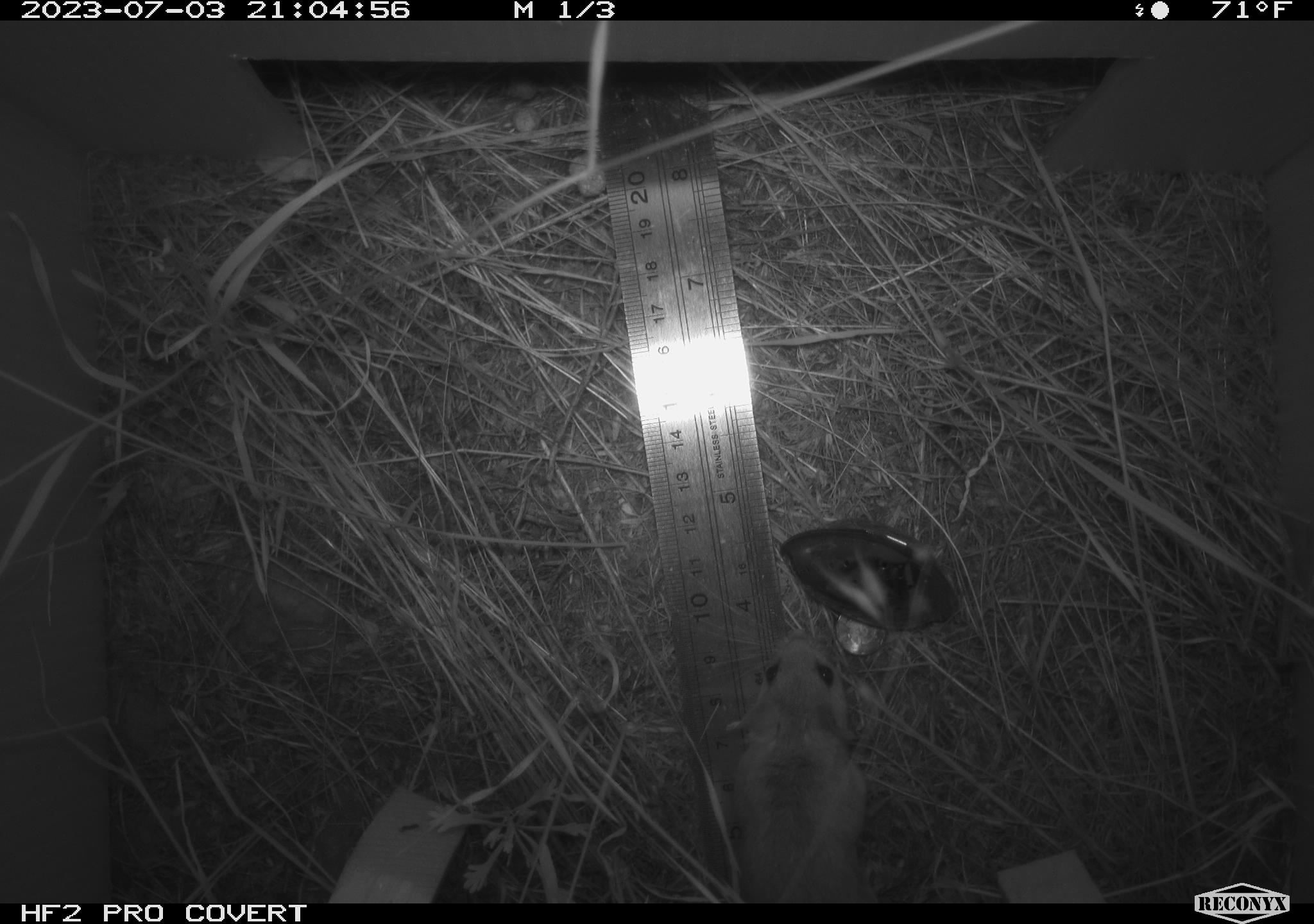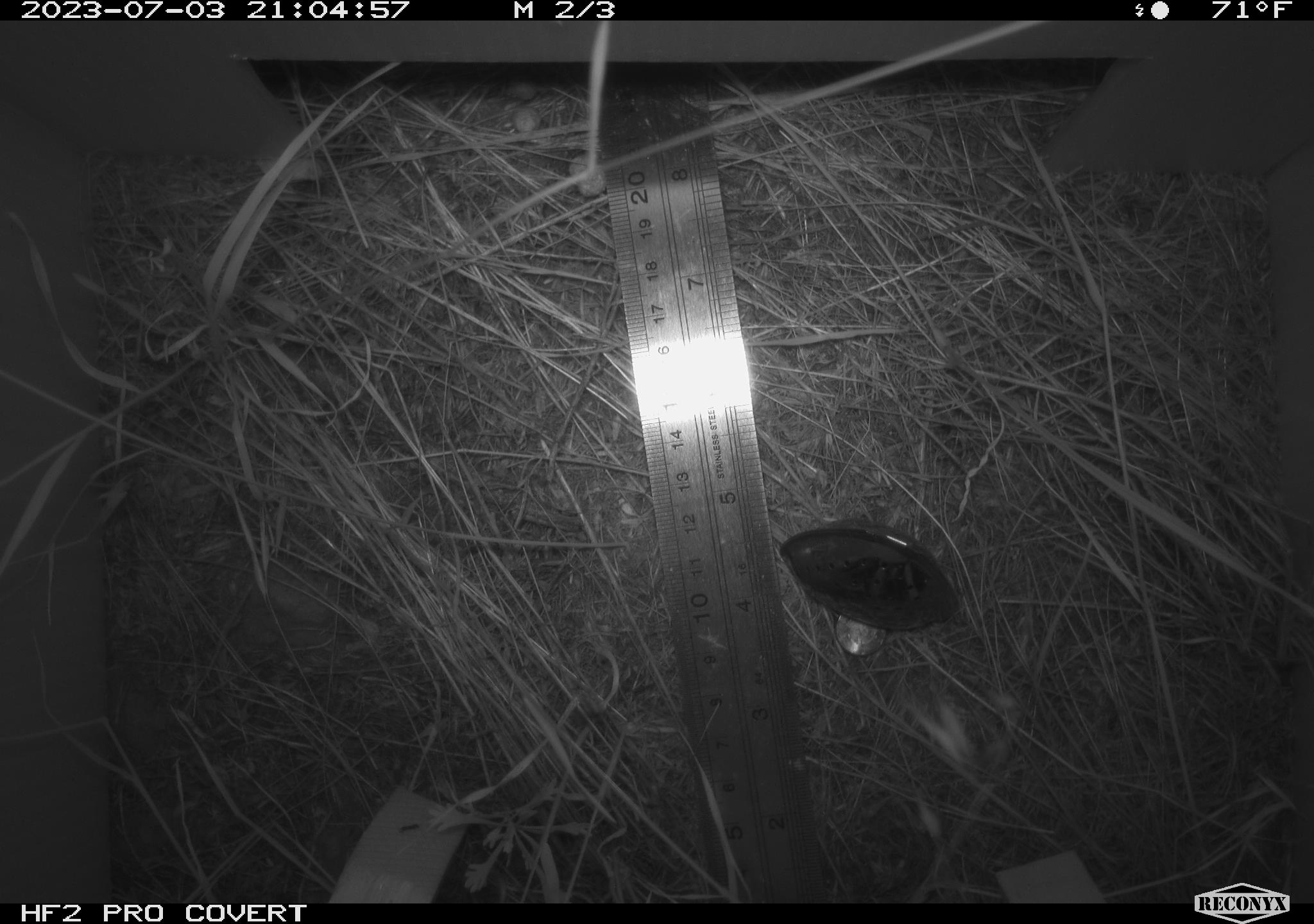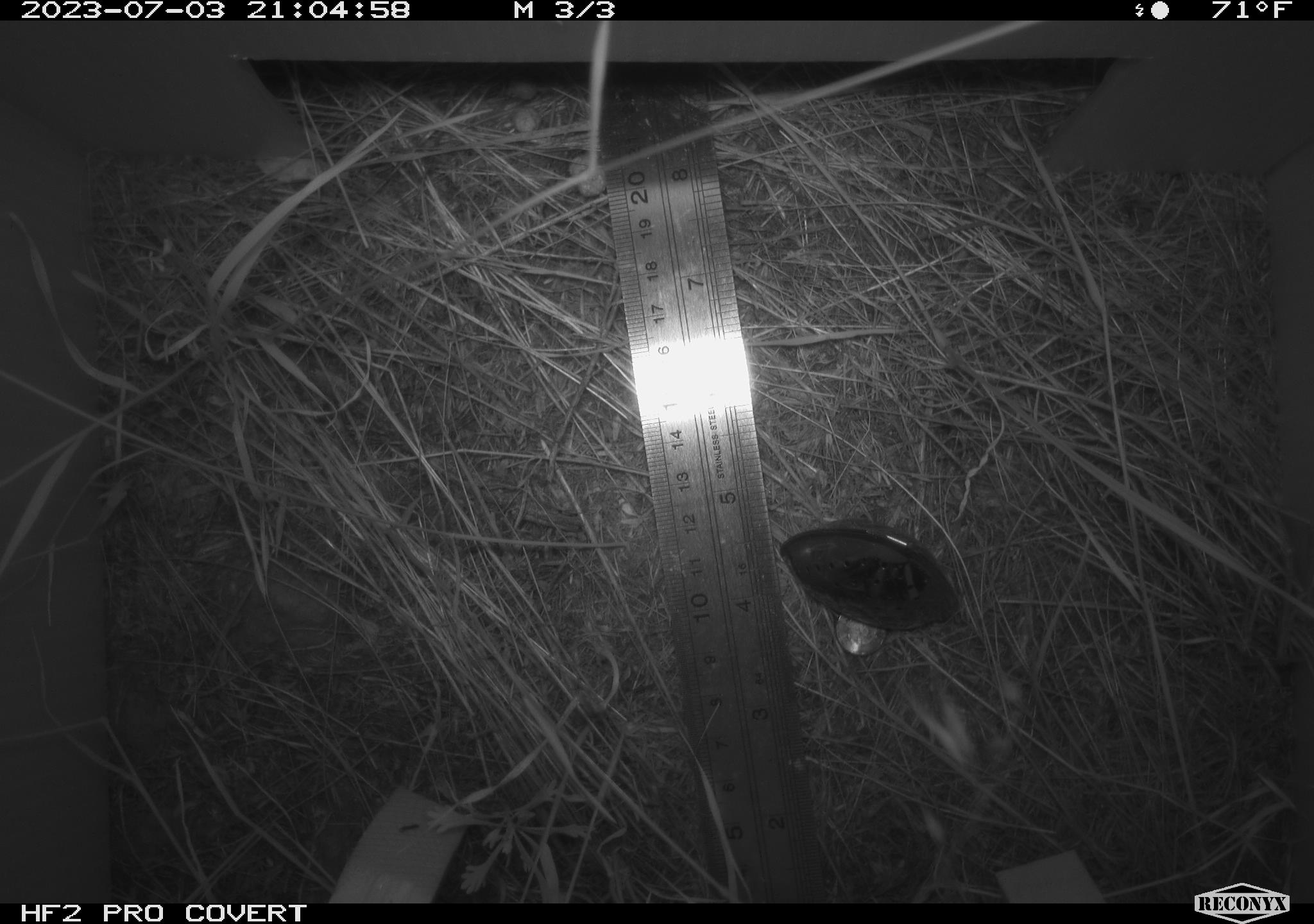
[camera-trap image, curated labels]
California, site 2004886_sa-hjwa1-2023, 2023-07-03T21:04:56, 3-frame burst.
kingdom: Animalia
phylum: Chordata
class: Mammalia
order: Rodentia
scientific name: Rodentia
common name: mouse species